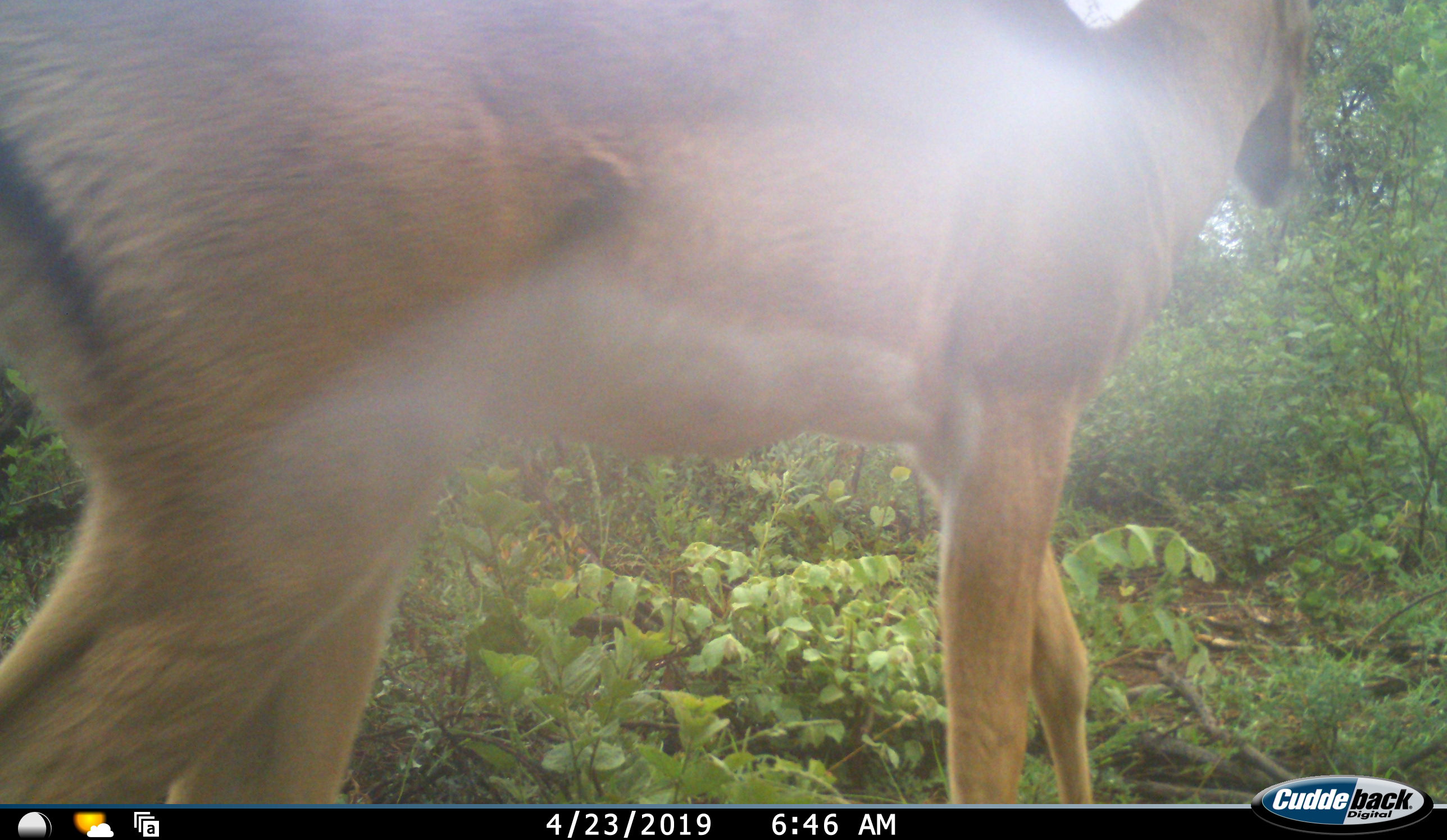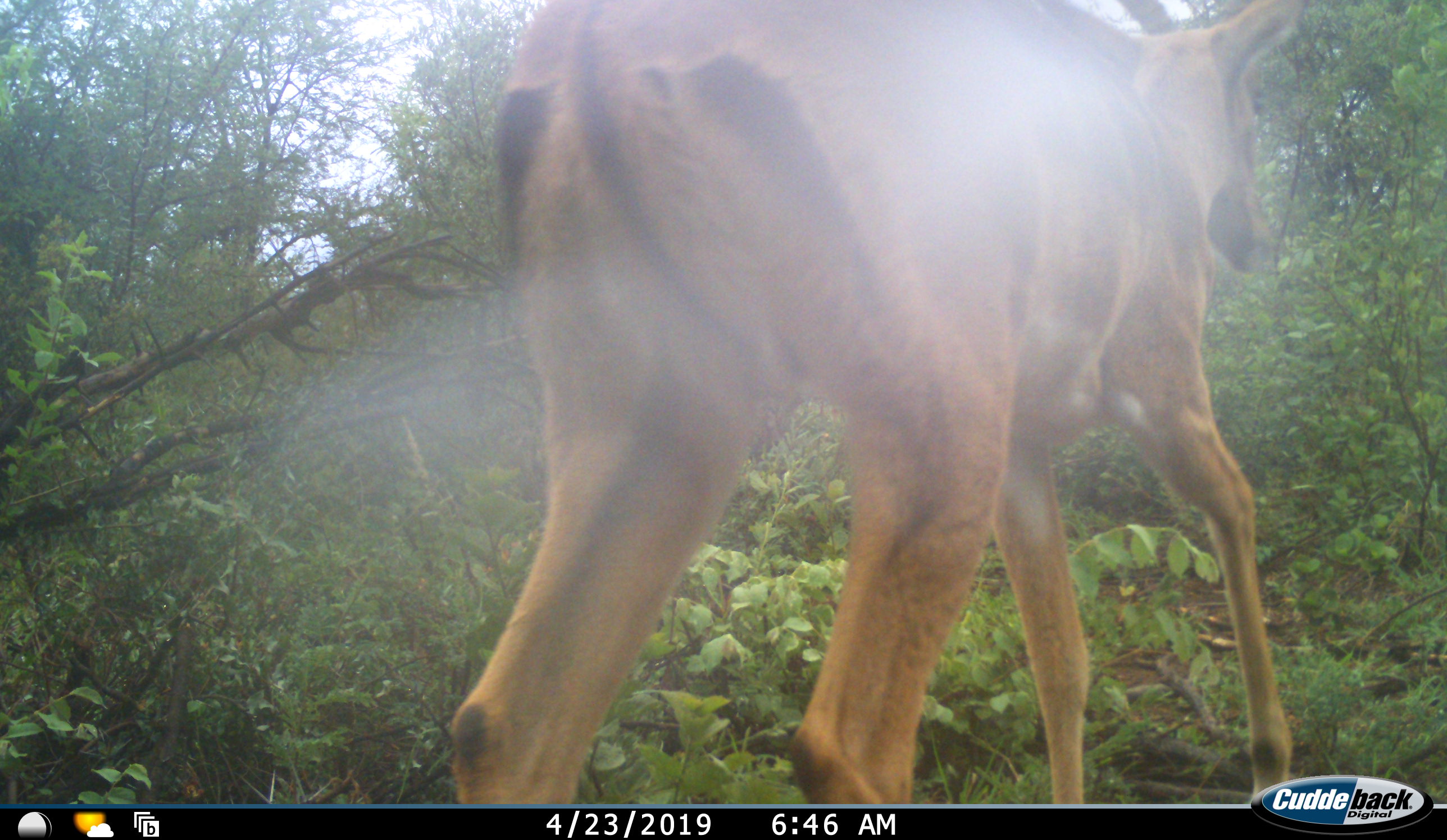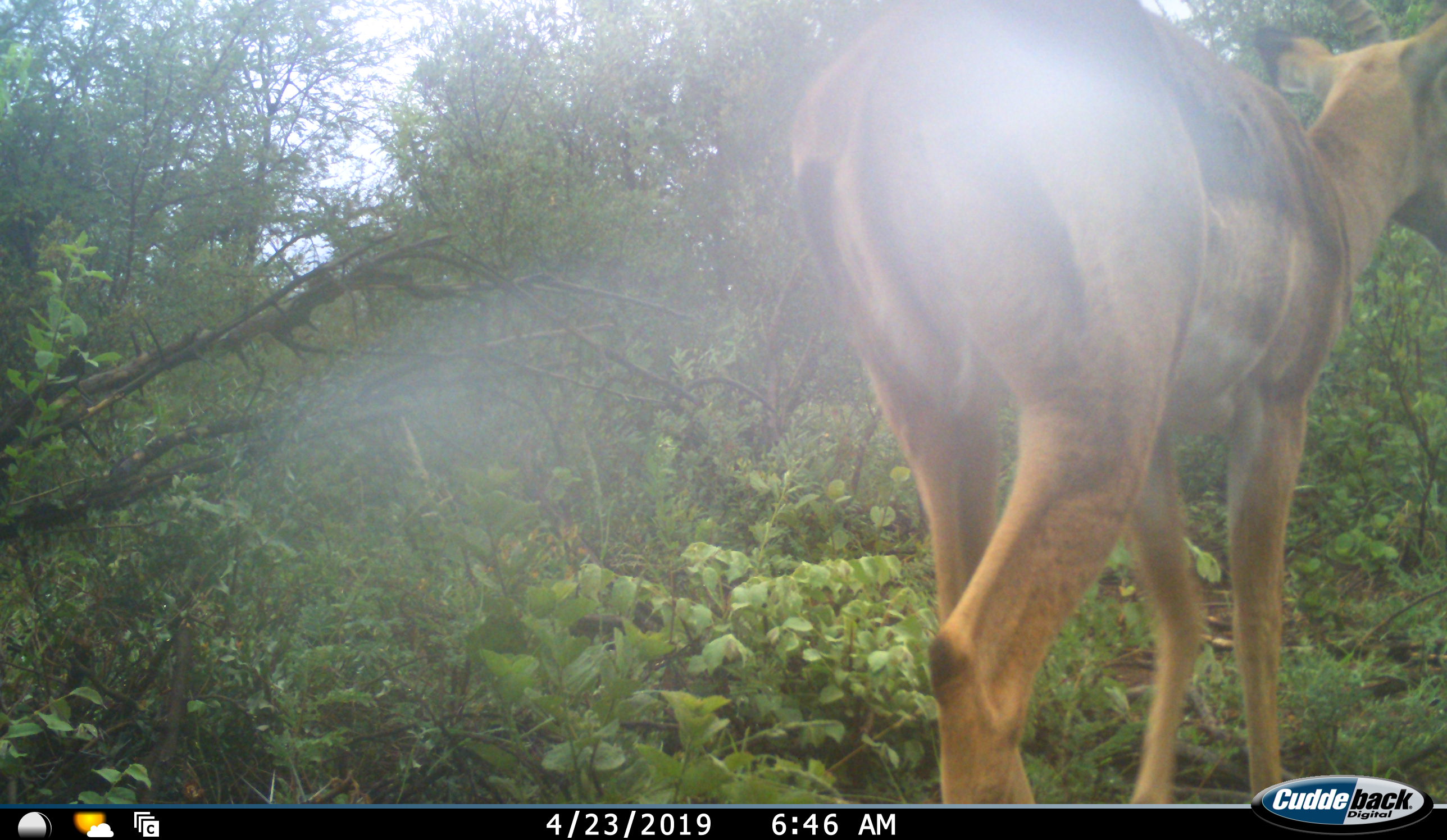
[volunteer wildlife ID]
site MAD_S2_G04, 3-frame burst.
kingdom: Animalia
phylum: Chordata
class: Mammalia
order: Artiodactyla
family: Bovidae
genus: Aepyceros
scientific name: Aepyceros melampus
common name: impala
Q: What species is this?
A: Impala (Aepyceros melampus).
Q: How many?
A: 1.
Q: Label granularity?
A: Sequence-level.